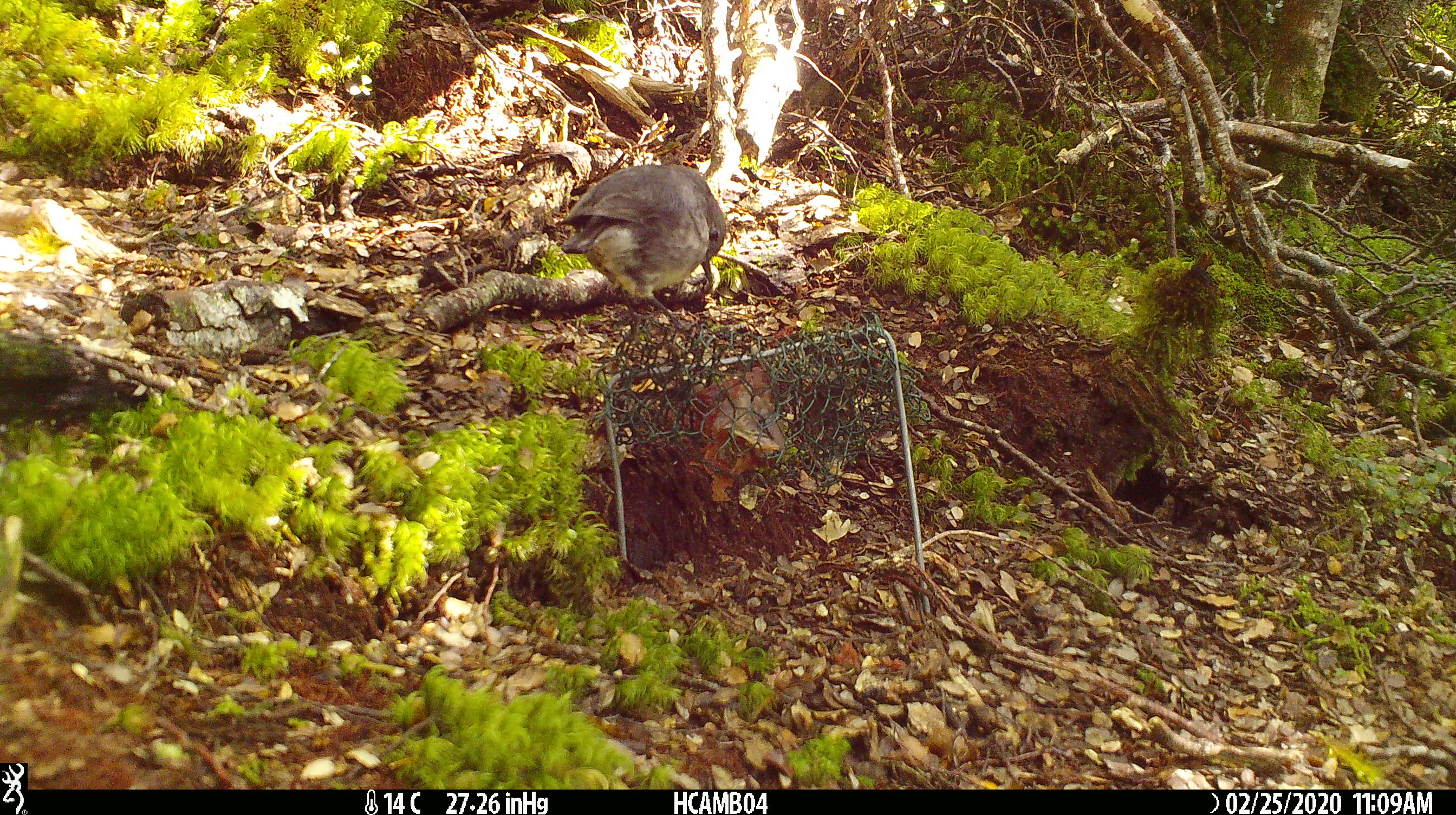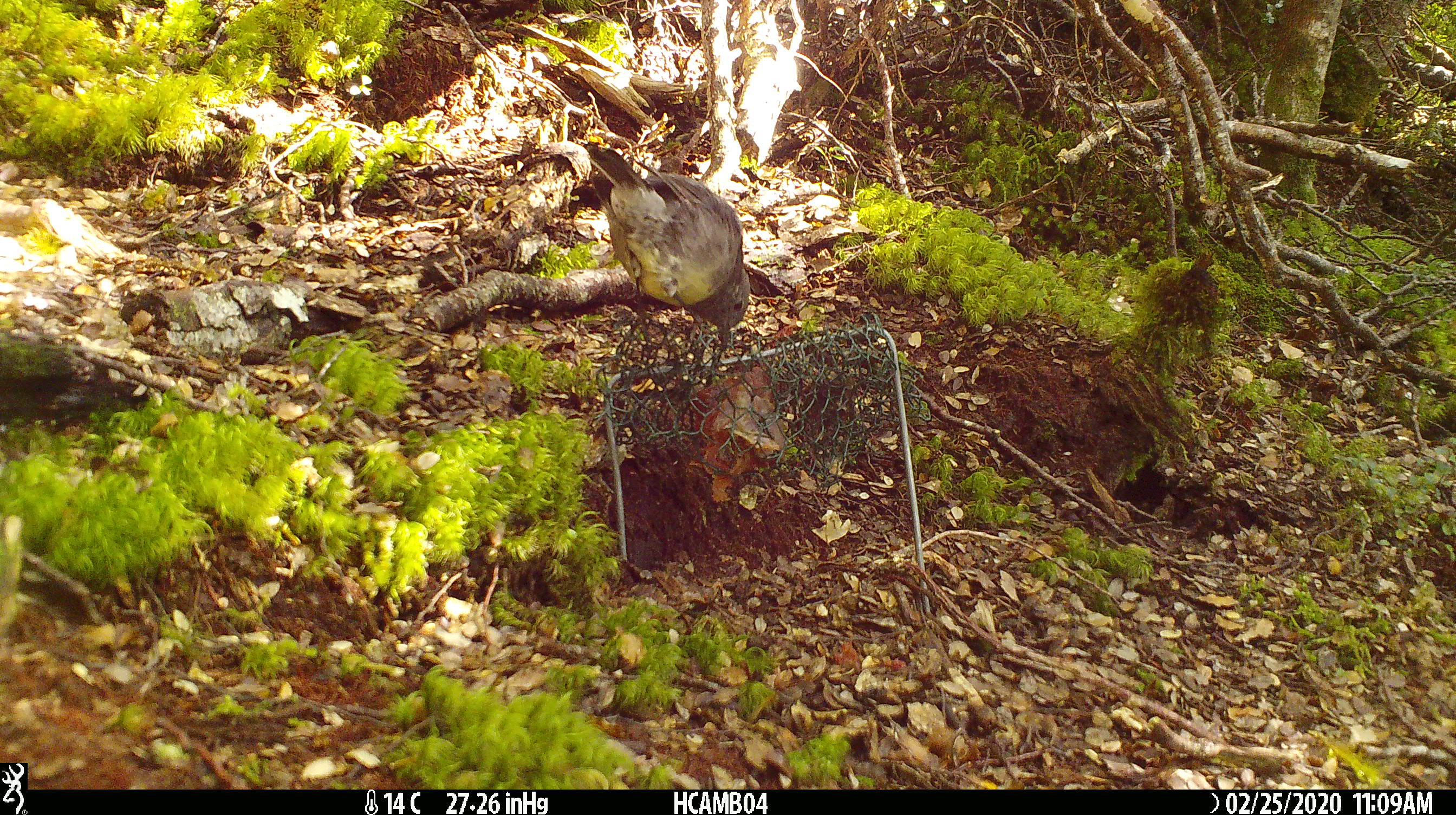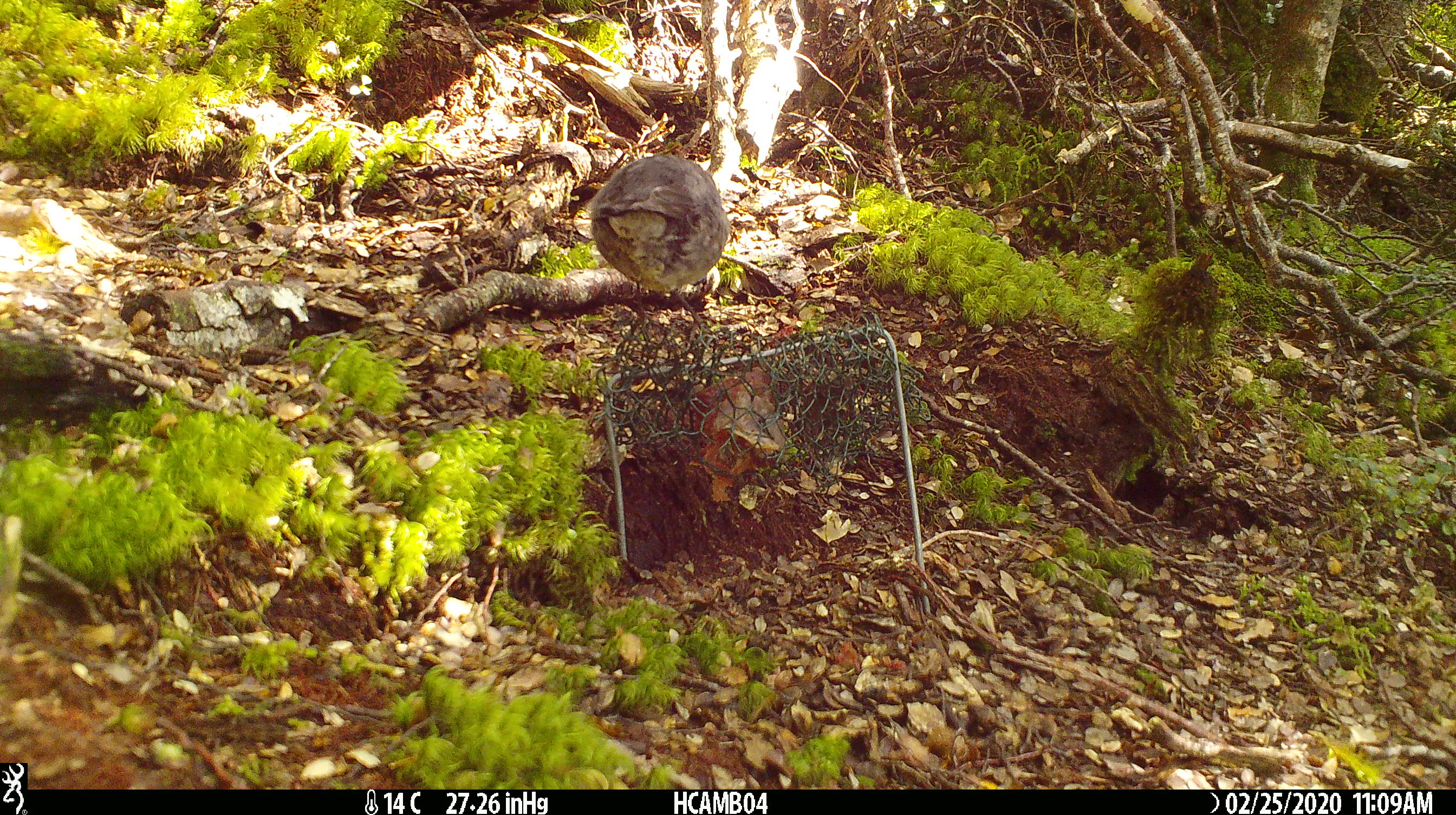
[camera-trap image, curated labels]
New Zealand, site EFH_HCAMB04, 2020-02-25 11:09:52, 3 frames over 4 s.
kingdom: Animalia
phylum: Chordata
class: Aves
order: Passeriformes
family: Petroicidae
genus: Petroica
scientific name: Petroica australis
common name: new zealand robin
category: robin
Robin (new zealand robin) (Petroica australis).